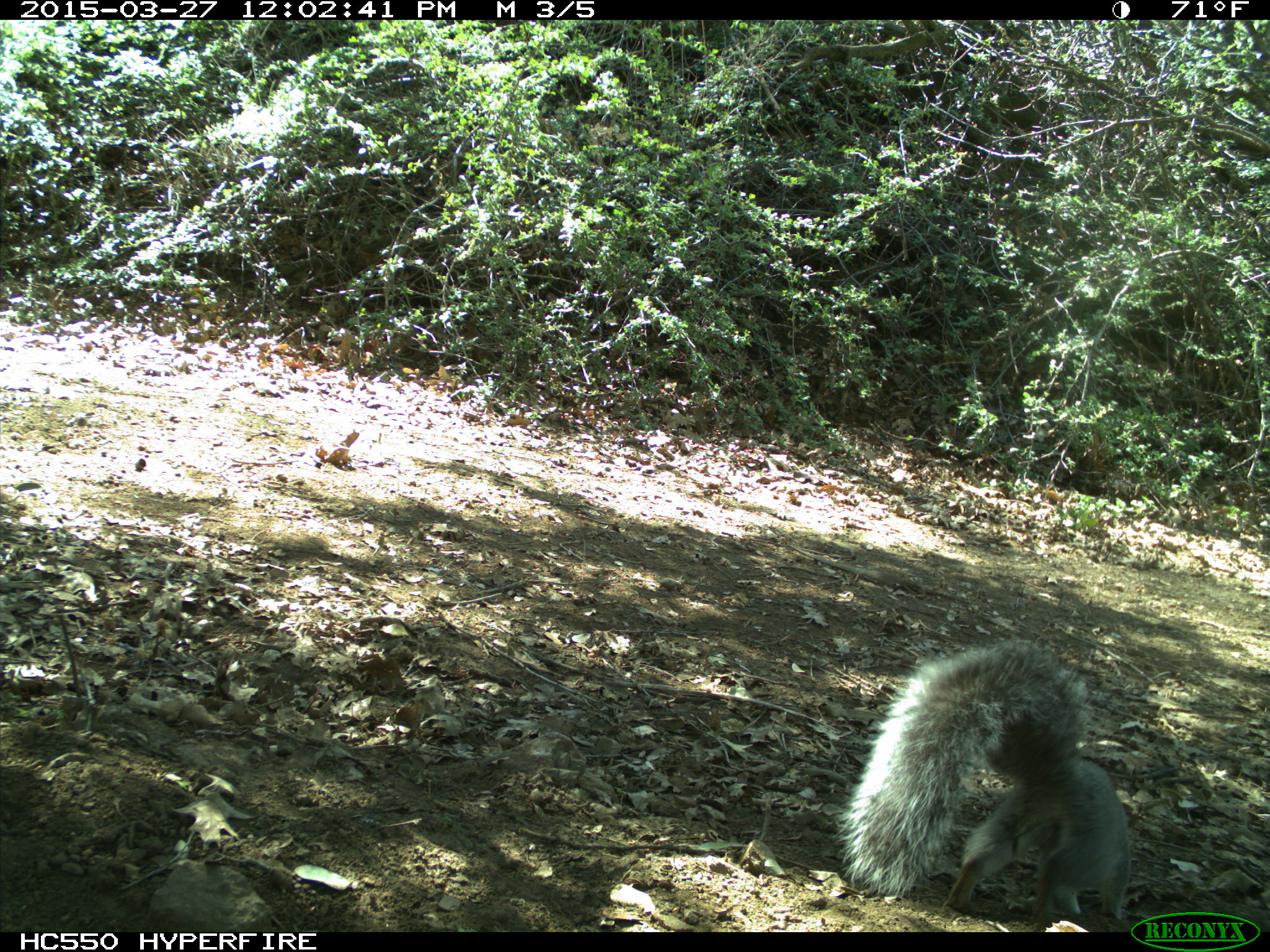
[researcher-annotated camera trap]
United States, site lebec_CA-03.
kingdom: Animalia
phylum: Chordata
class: Mammalia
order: Rodentia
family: Sciuridae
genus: Sciurus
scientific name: Sciurus carolinensis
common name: eastern gray squirrel